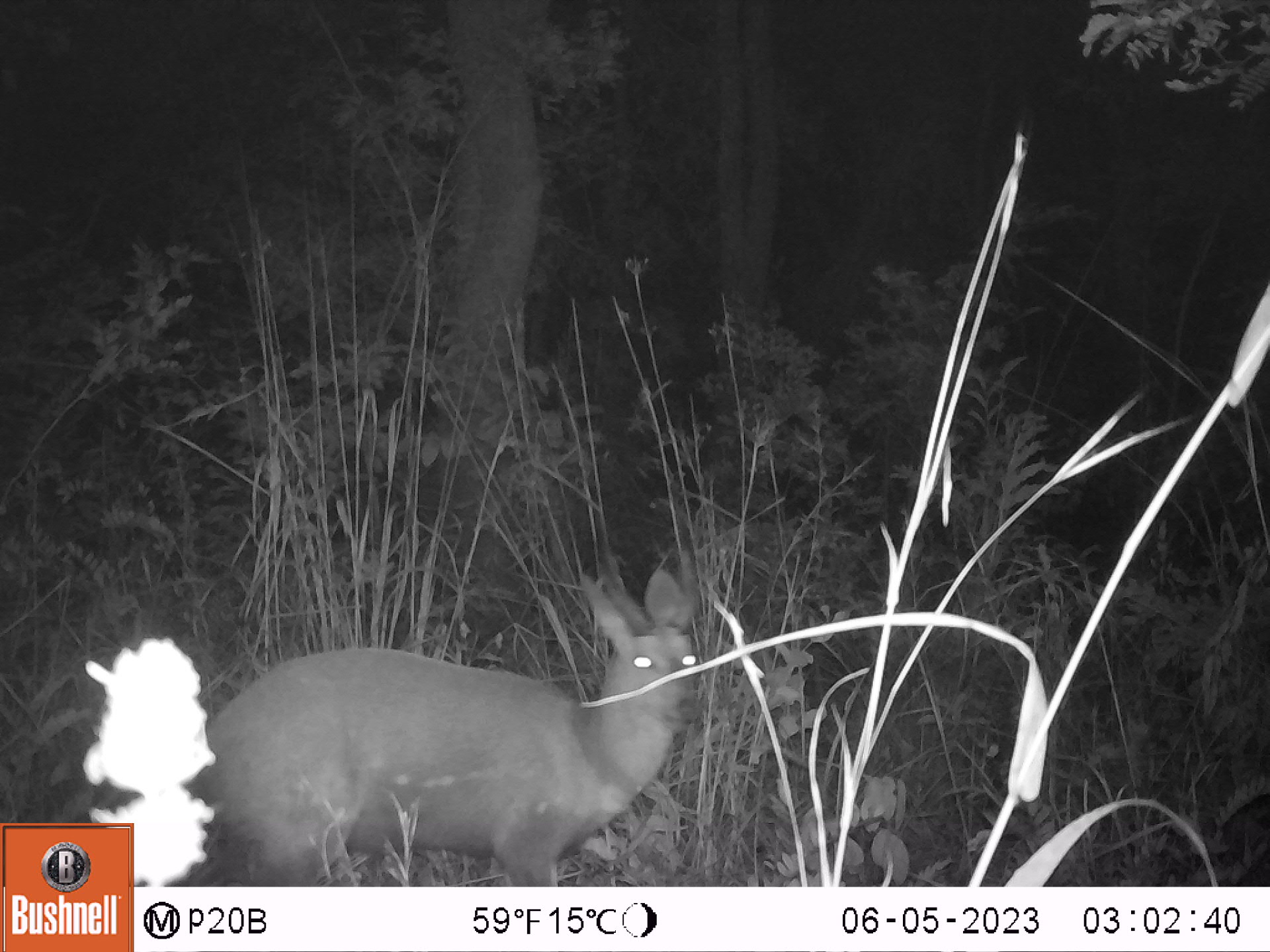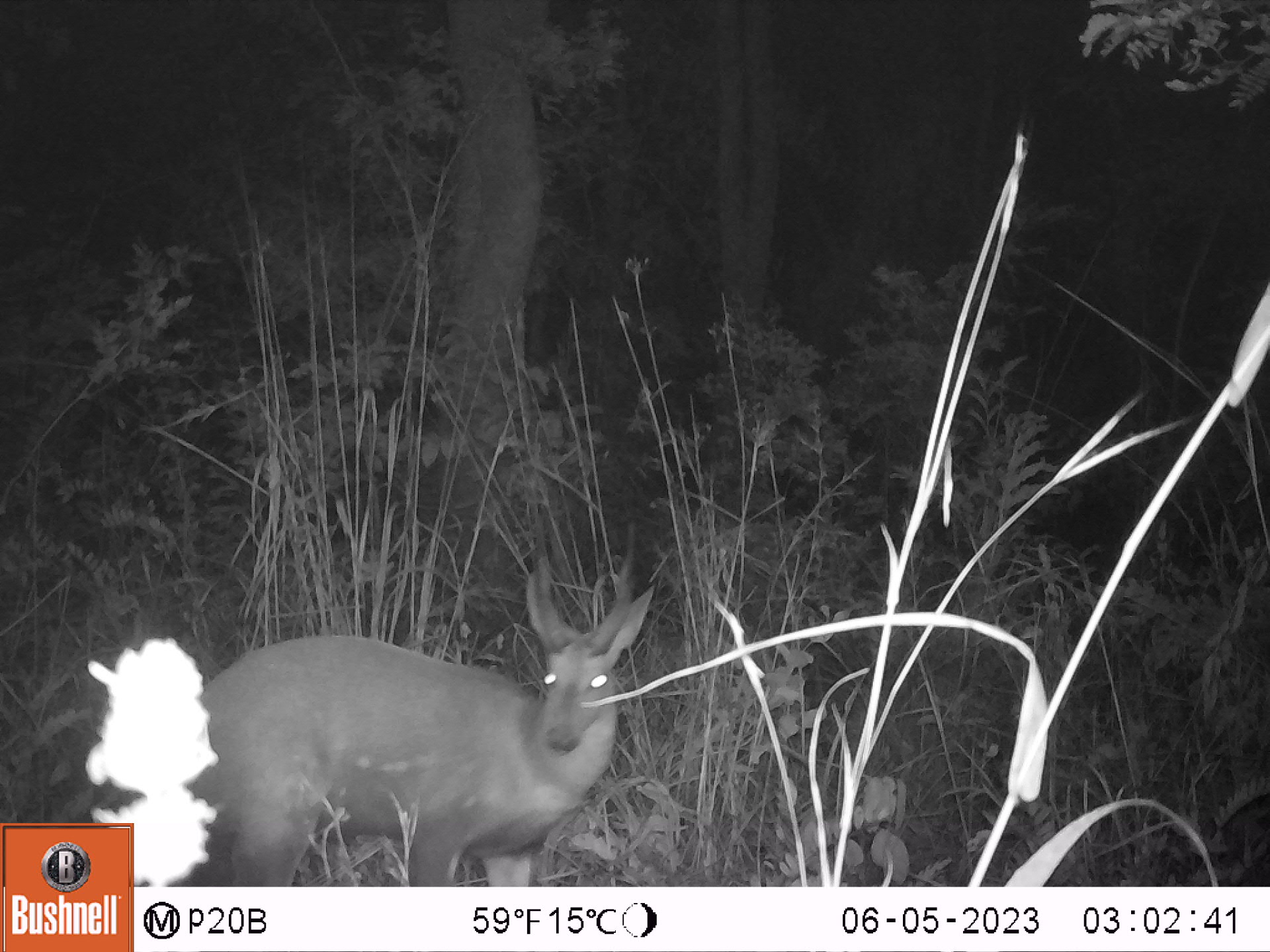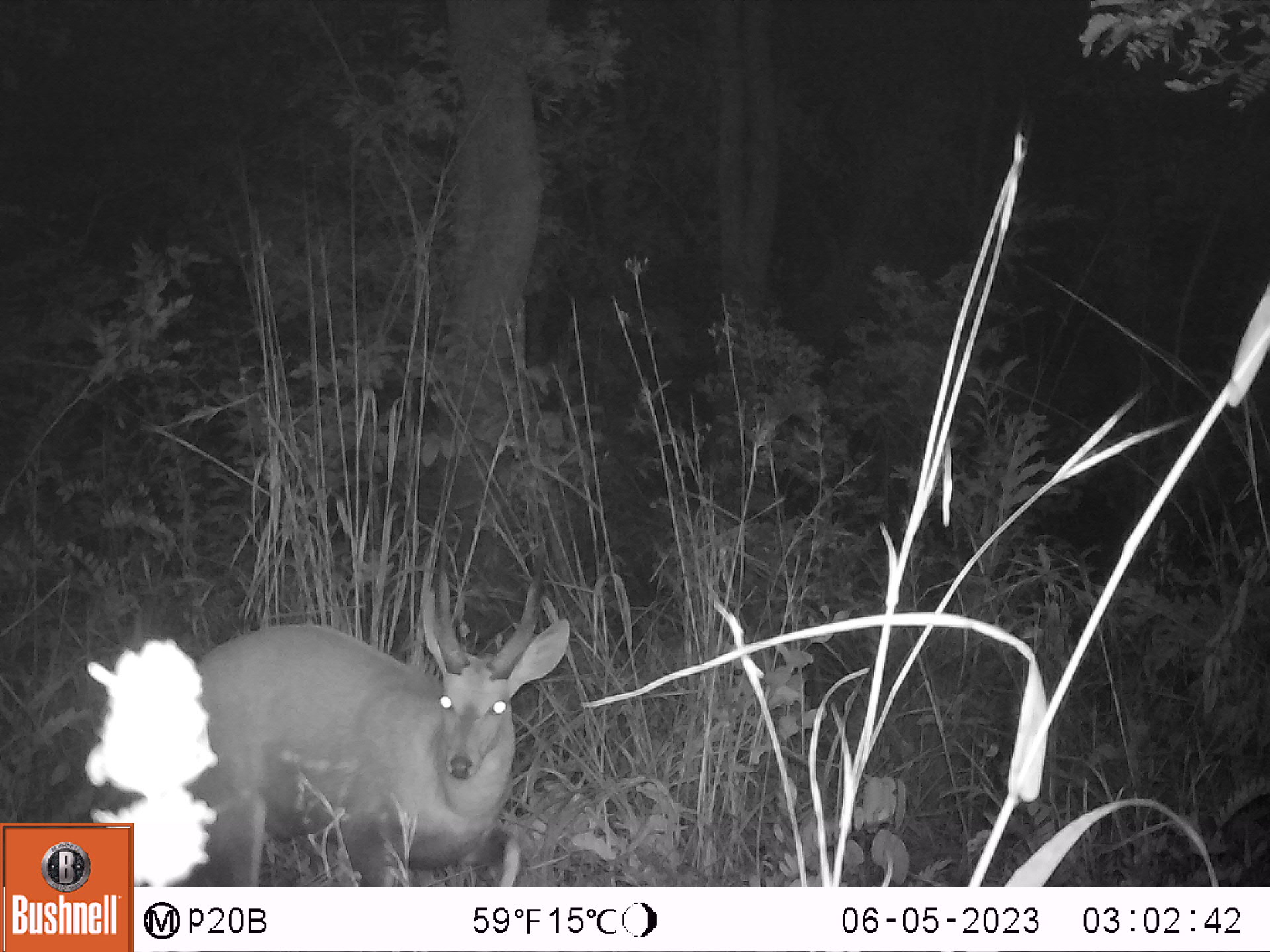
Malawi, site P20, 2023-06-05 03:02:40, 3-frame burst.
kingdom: Animalia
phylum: Chordata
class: Mammalia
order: Artiodactyla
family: Bovidae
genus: Tragelaphus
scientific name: Tragelaphus sylvaticus sylvaticus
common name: cape bushbuck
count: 1